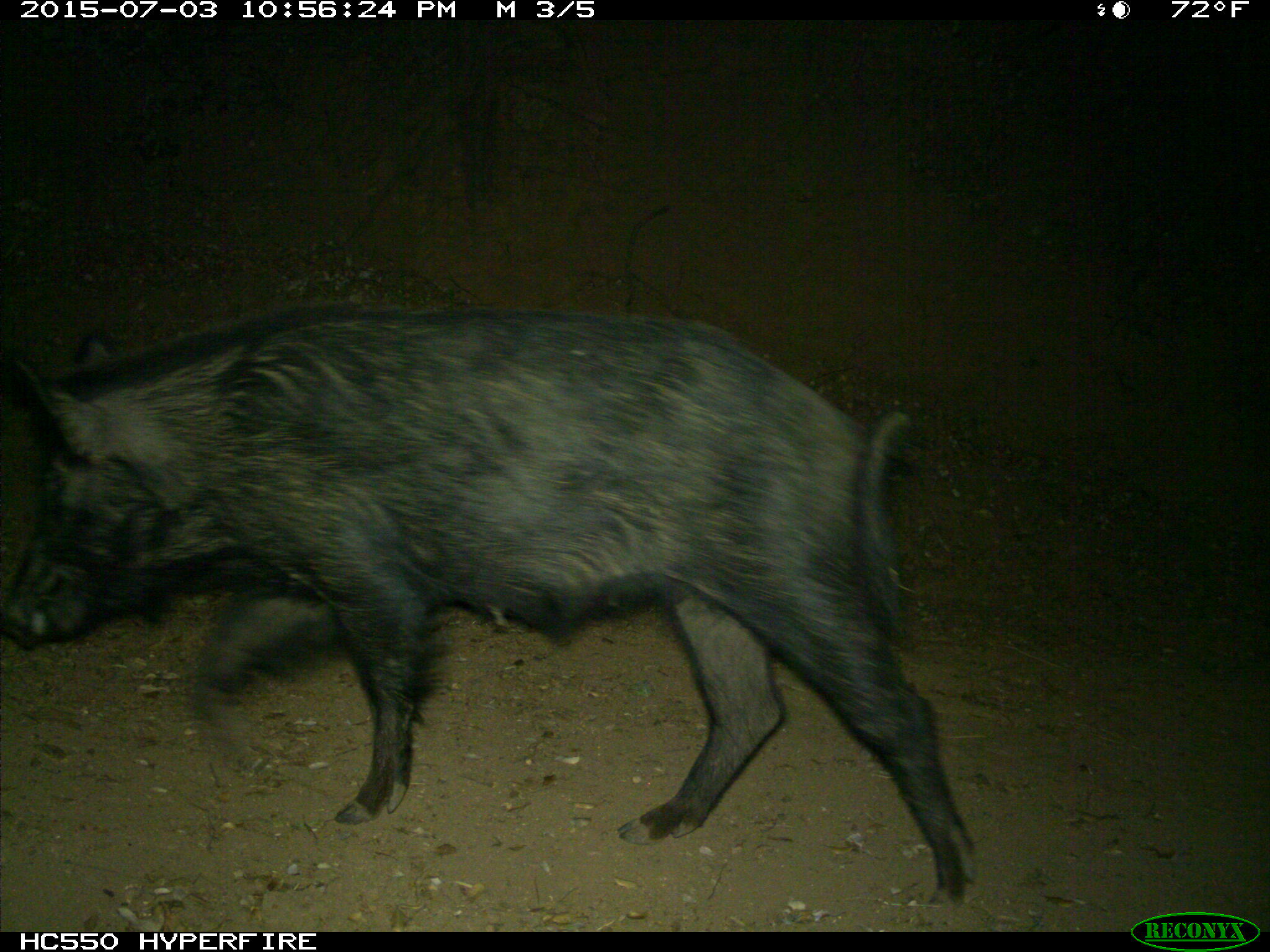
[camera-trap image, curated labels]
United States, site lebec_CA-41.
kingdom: Animalia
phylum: Chordata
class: Mammalia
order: Artiodactyla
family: Suidae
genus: Sus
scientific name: Sus scrofa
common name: wild boar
Sus scrofa (wild boar).